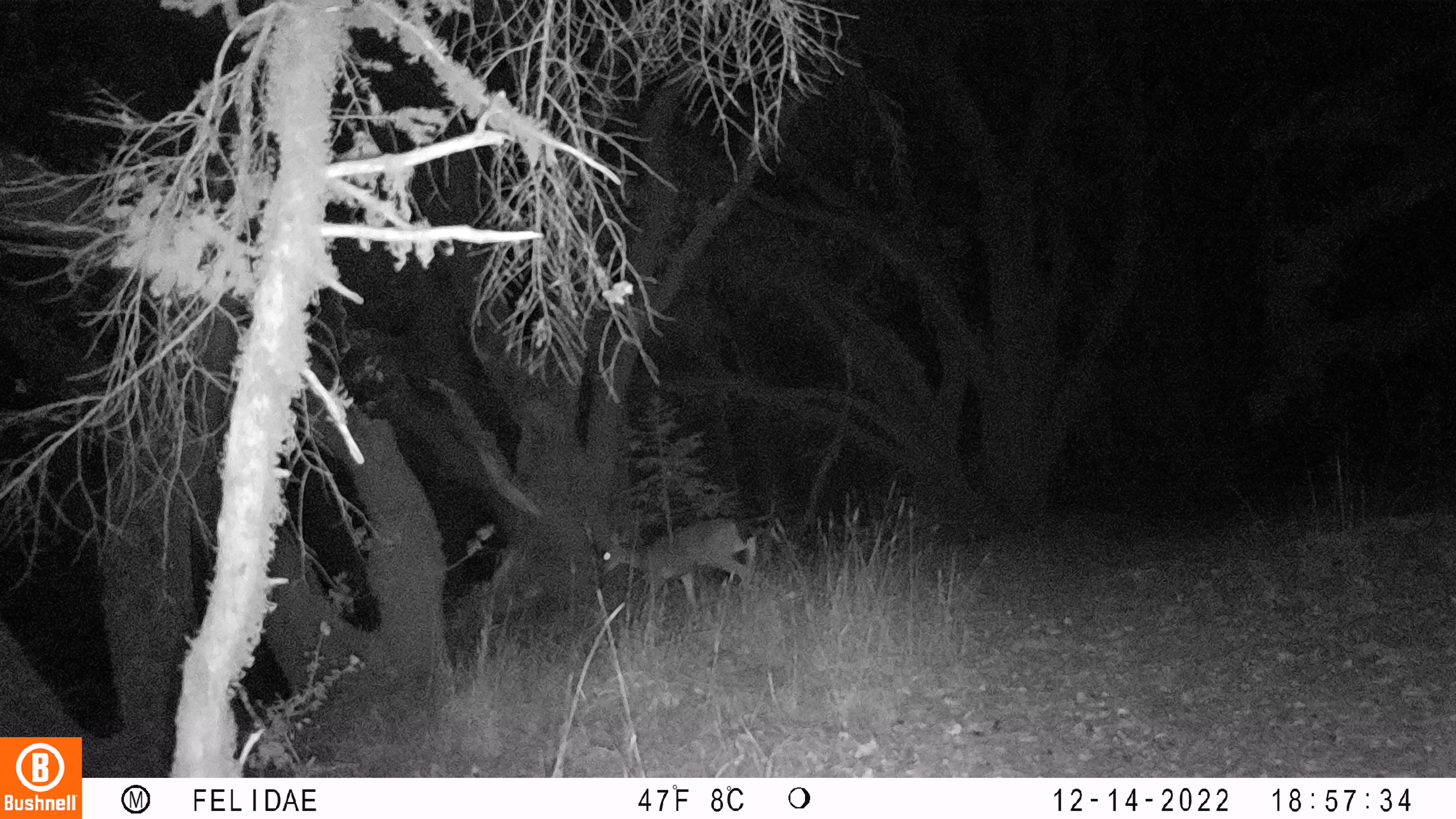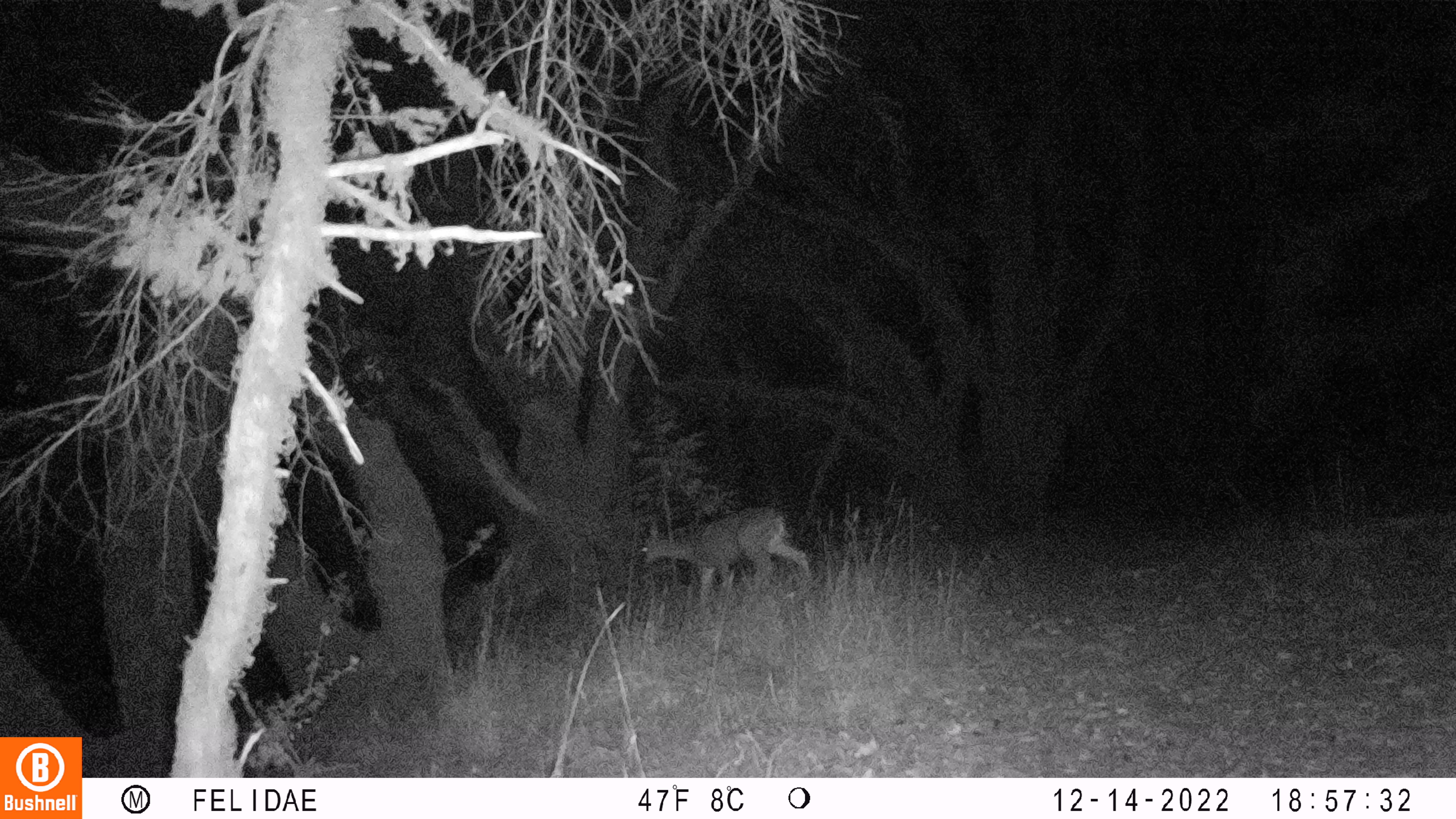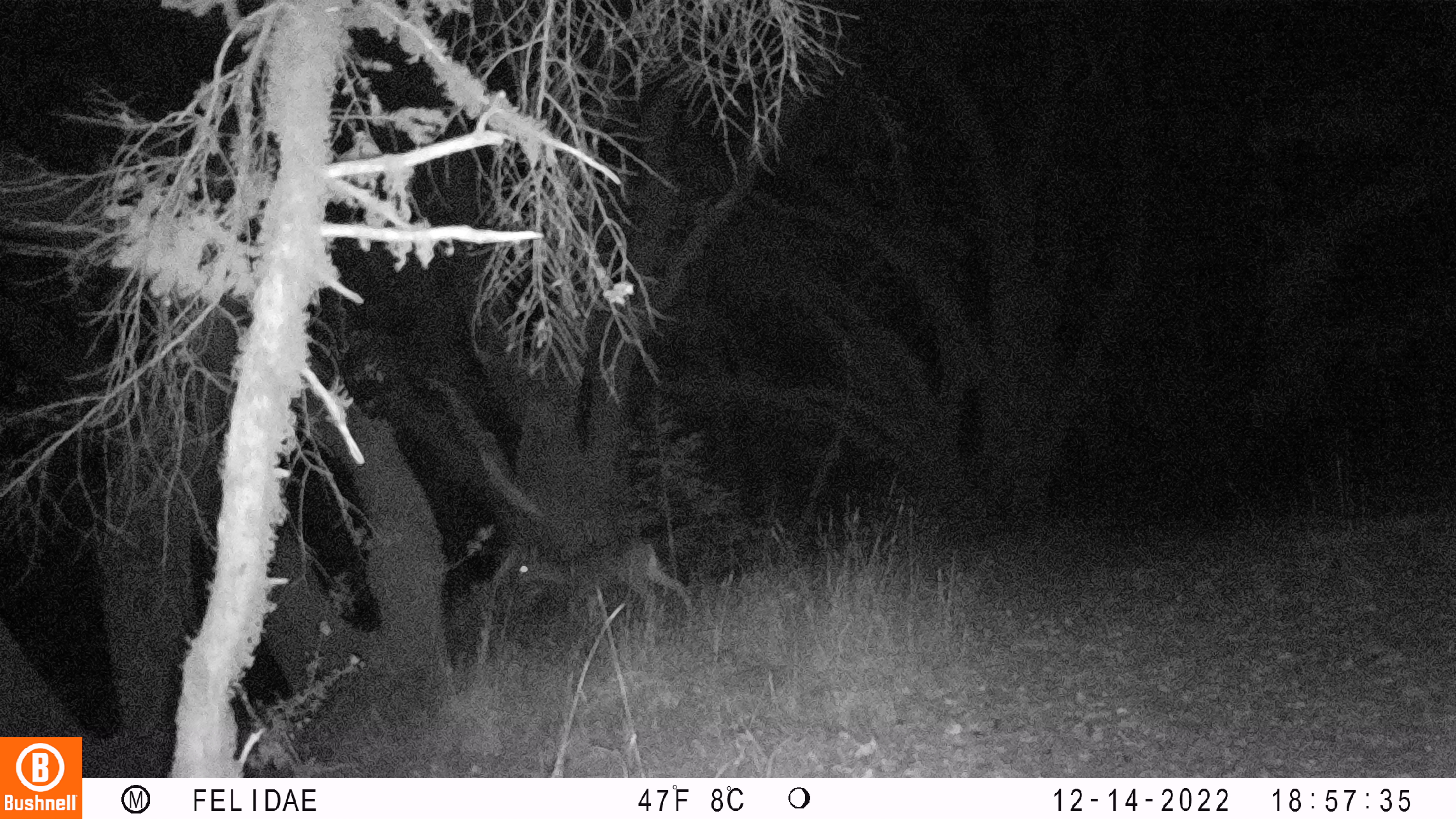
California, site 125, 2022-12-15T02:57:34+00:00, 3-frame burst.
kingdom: Animalia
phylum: Chordata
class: Mammalia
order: Artiodactyla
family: Cervidae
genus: Odocoileus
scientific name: Odocoileus hemionus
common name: mule deer